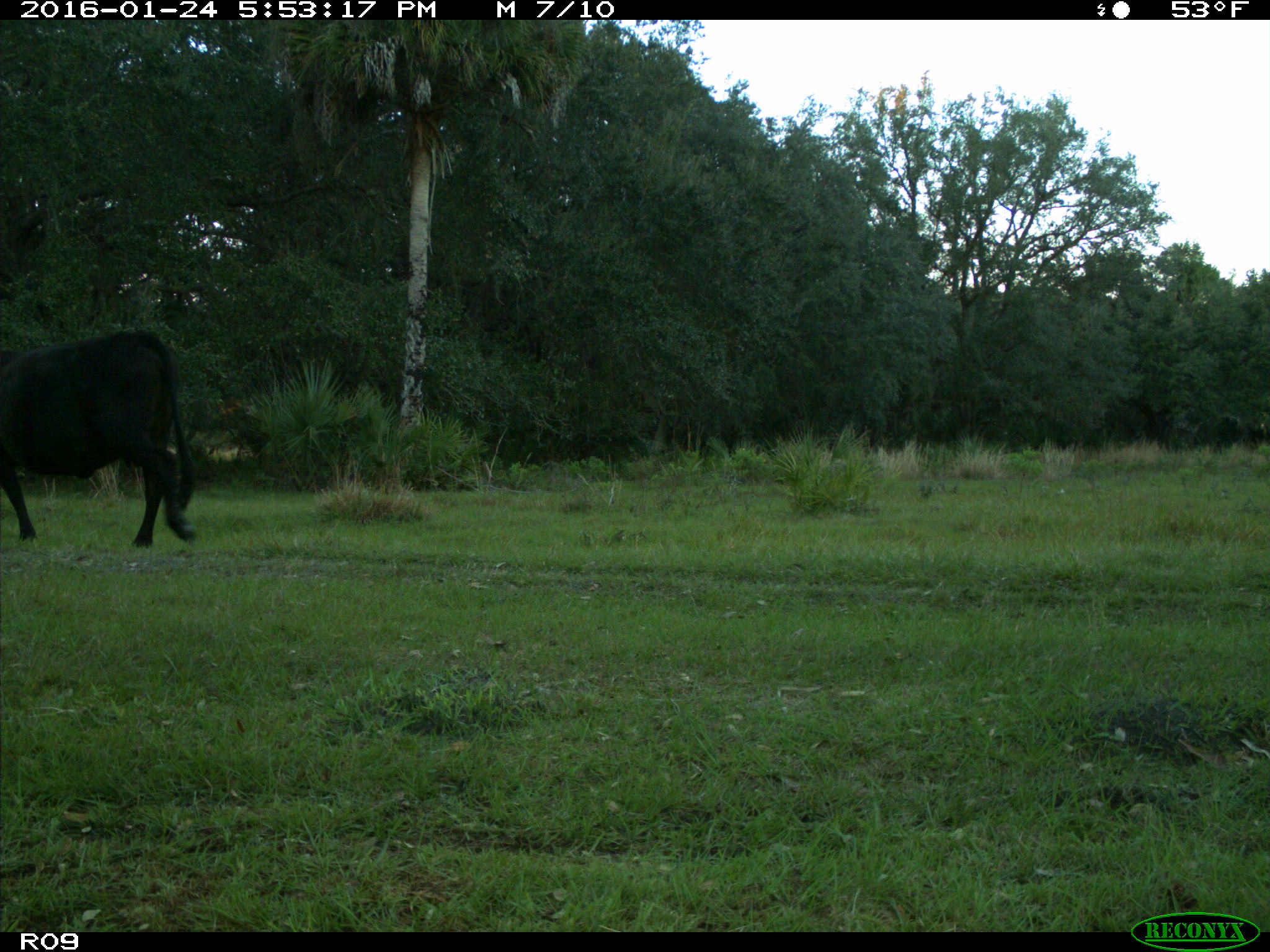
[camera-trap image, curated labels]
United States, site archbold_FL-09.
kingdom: Animalia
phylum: Chordata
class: Mammalia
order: Artiodactyla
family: Bovidae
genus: Bos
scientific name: Bos taurus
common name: domestic cow